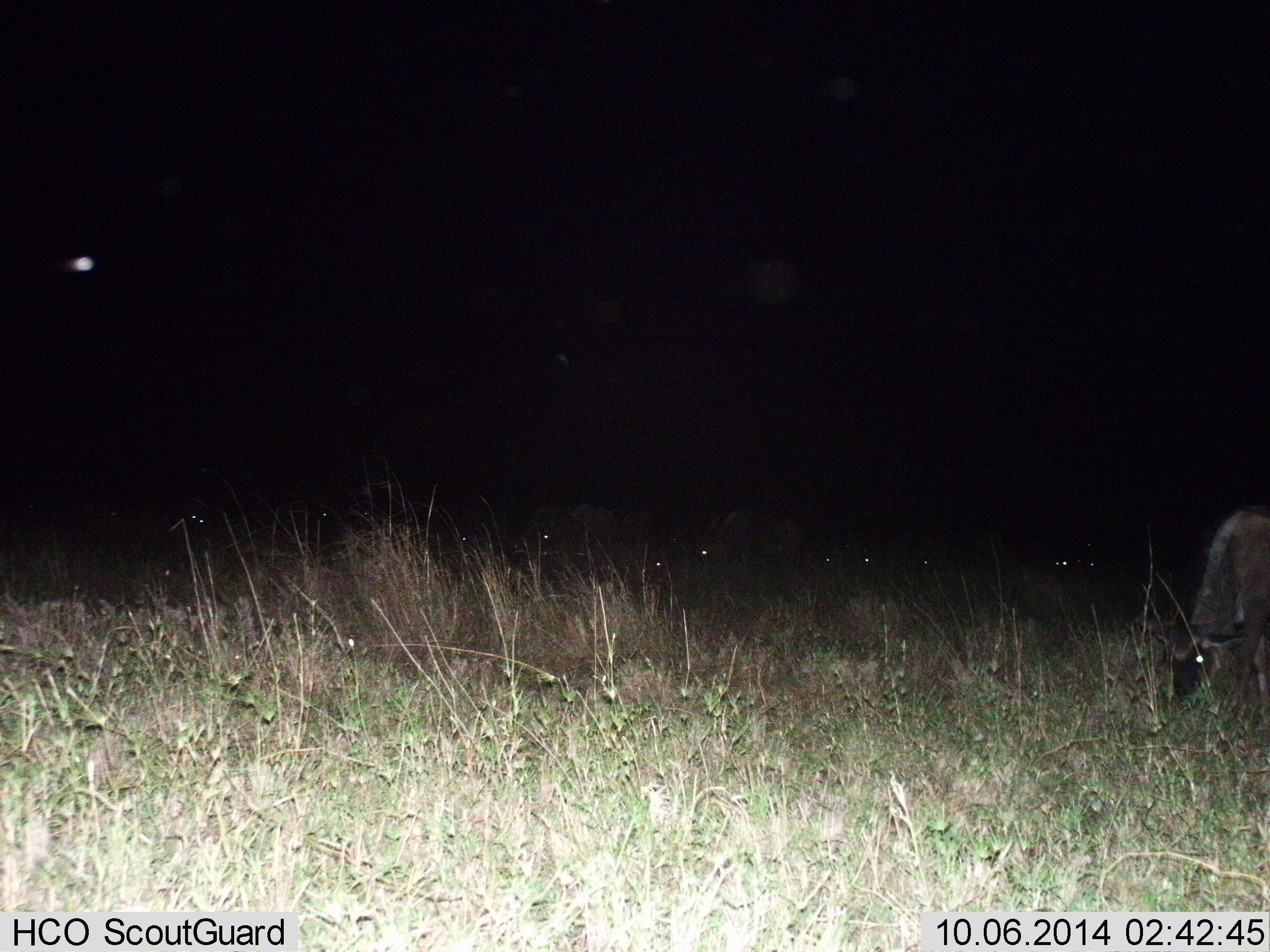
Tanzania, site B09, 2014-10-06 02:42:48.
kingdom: Animalia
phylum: Chordata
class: Mammalia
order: Artiodactyla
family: Bovidae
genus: Connochaetes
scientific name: Connochaetes taurinus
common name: blue wildebeest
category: wildebeest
Wildebeest (blue wildebeest) (Connochaetes taurinus), count 11-50. Behavior (volunteer vote fractions): standing 30%, resting 10%, moving 10%, interacting 0%. Young present (vote fraction): 0%. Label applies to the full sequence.